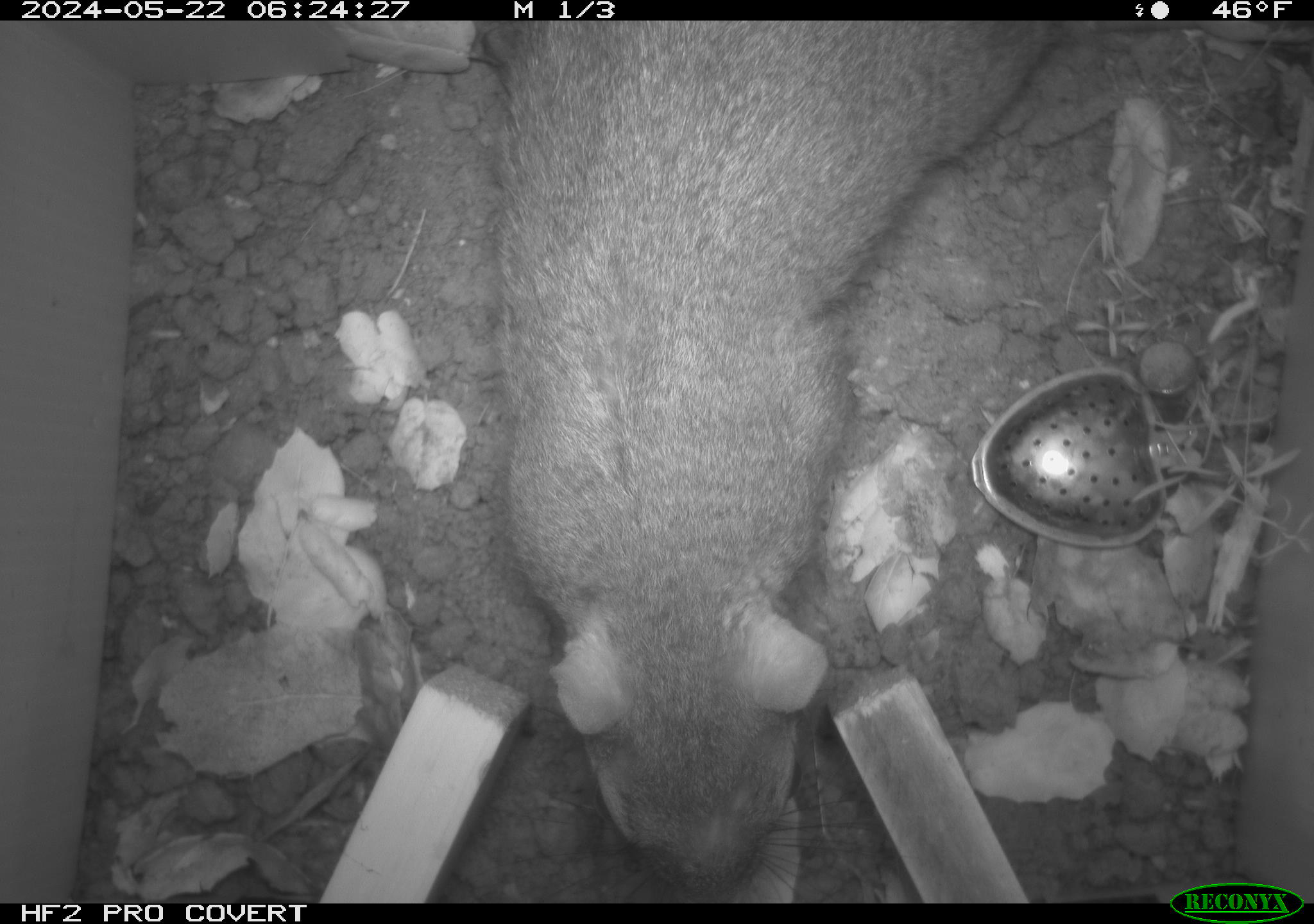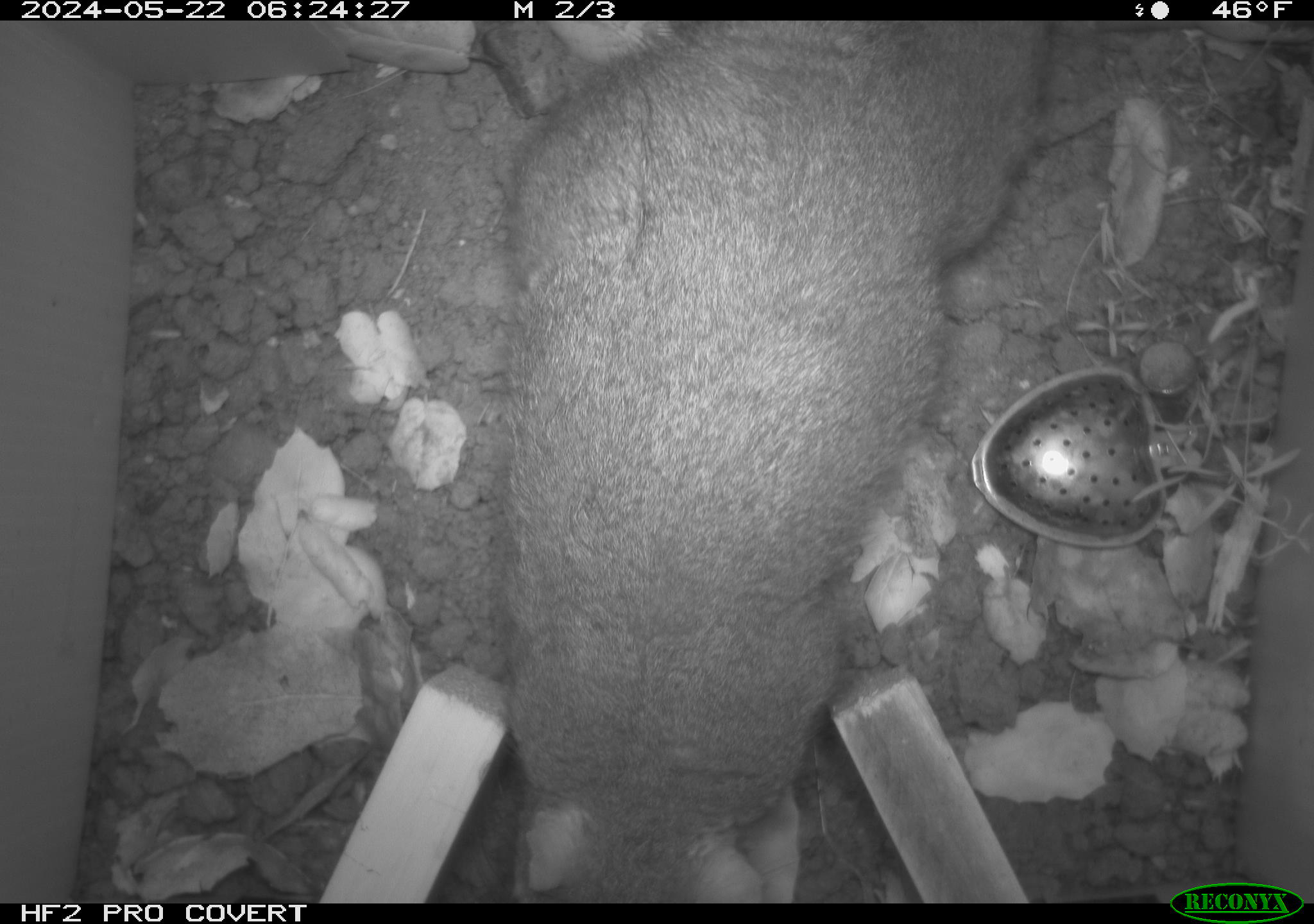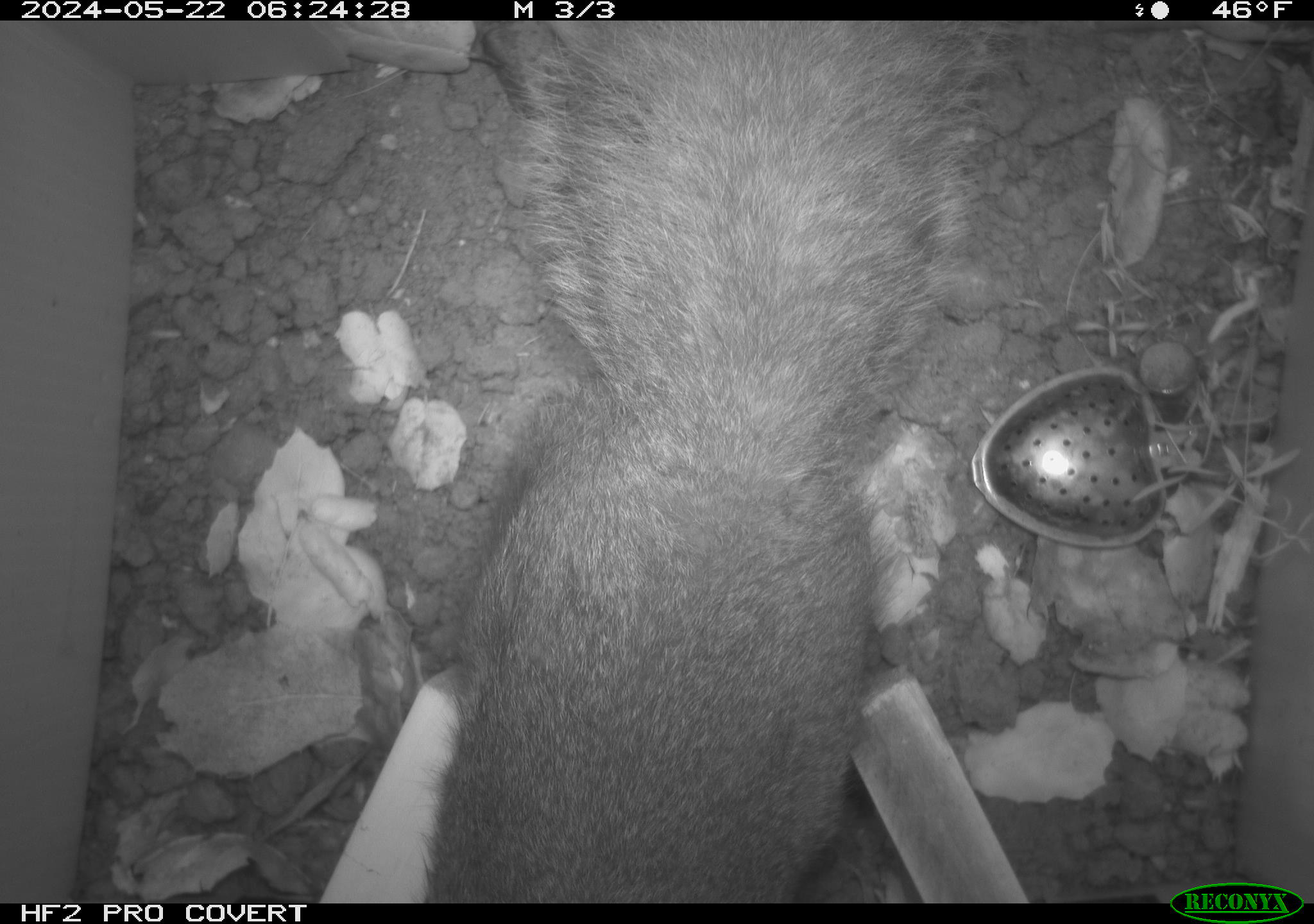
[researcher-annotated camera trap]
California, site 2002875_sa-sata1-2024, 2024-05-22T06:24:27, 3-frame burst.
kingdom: Animalia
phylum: Chordata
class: Mammalia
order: Rodentia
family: Sciuridae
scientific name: Sciuridae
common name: squirrels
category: sciuridae family